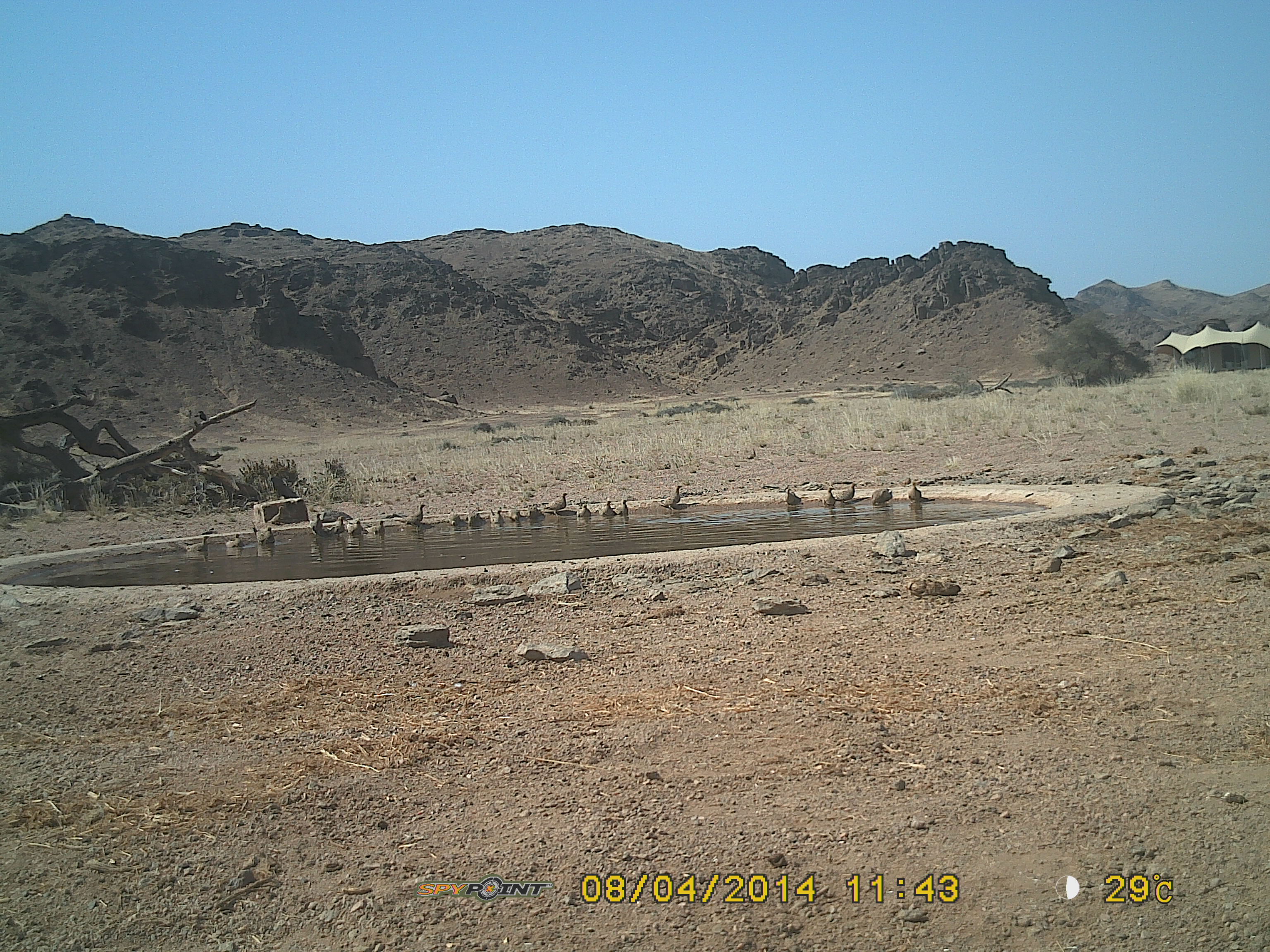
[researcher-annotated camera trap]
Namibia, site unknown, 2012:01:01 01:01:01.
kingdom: Animalia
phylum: Chordata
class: Aves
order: Columbiformes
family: Columbidae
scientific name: Columbidae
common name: pigeons and doves